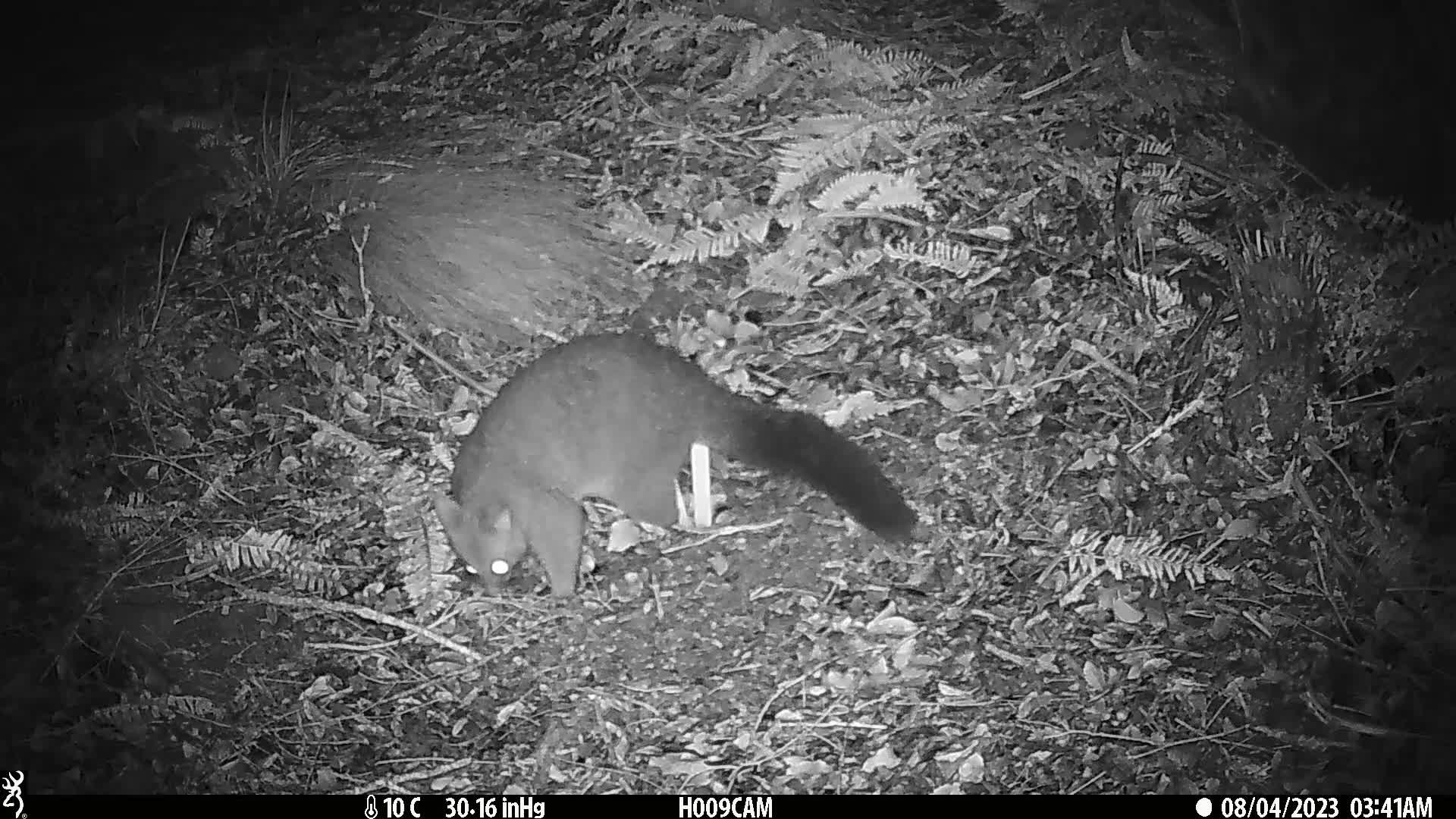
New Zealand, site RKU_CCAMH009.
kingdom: Animalia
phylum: Chordata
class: Mammalia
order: Diprotodontia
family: Phalangeridae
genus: Trichosurus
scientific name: Trichosurus vulpecula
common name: common brushtail possum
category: possum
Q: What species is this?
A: Possum (common brushtail possum) (Trichosurus vulpecula).